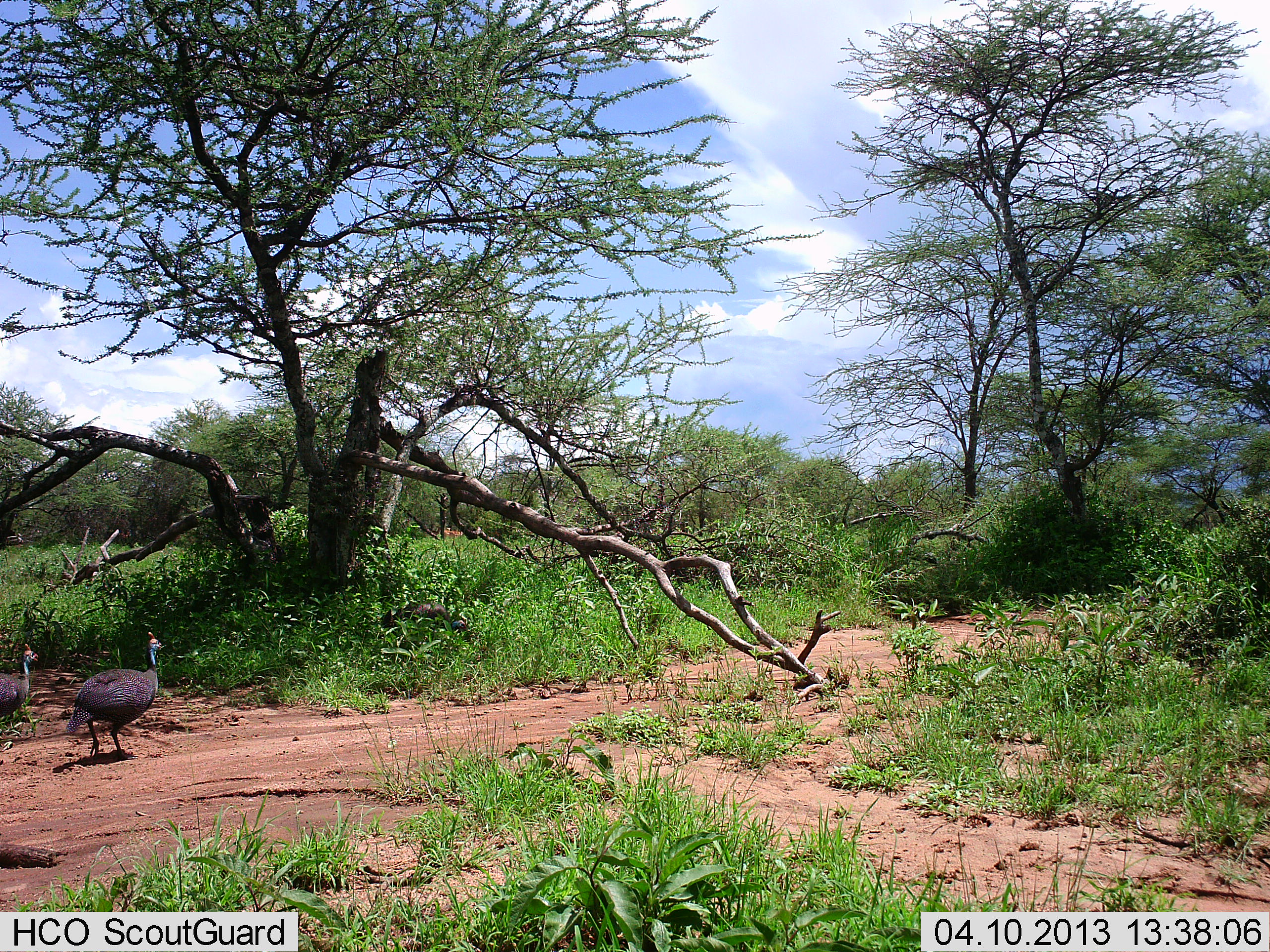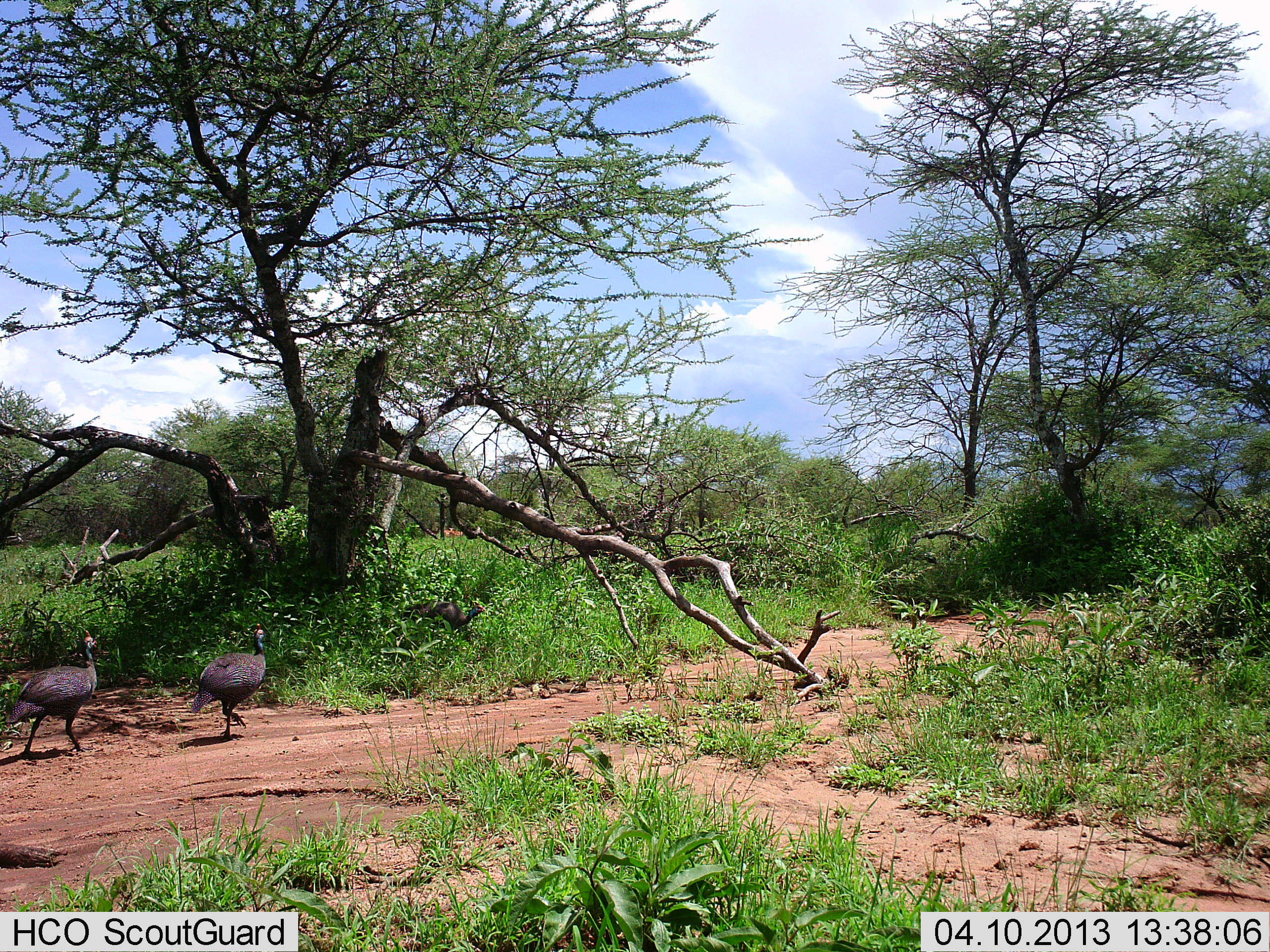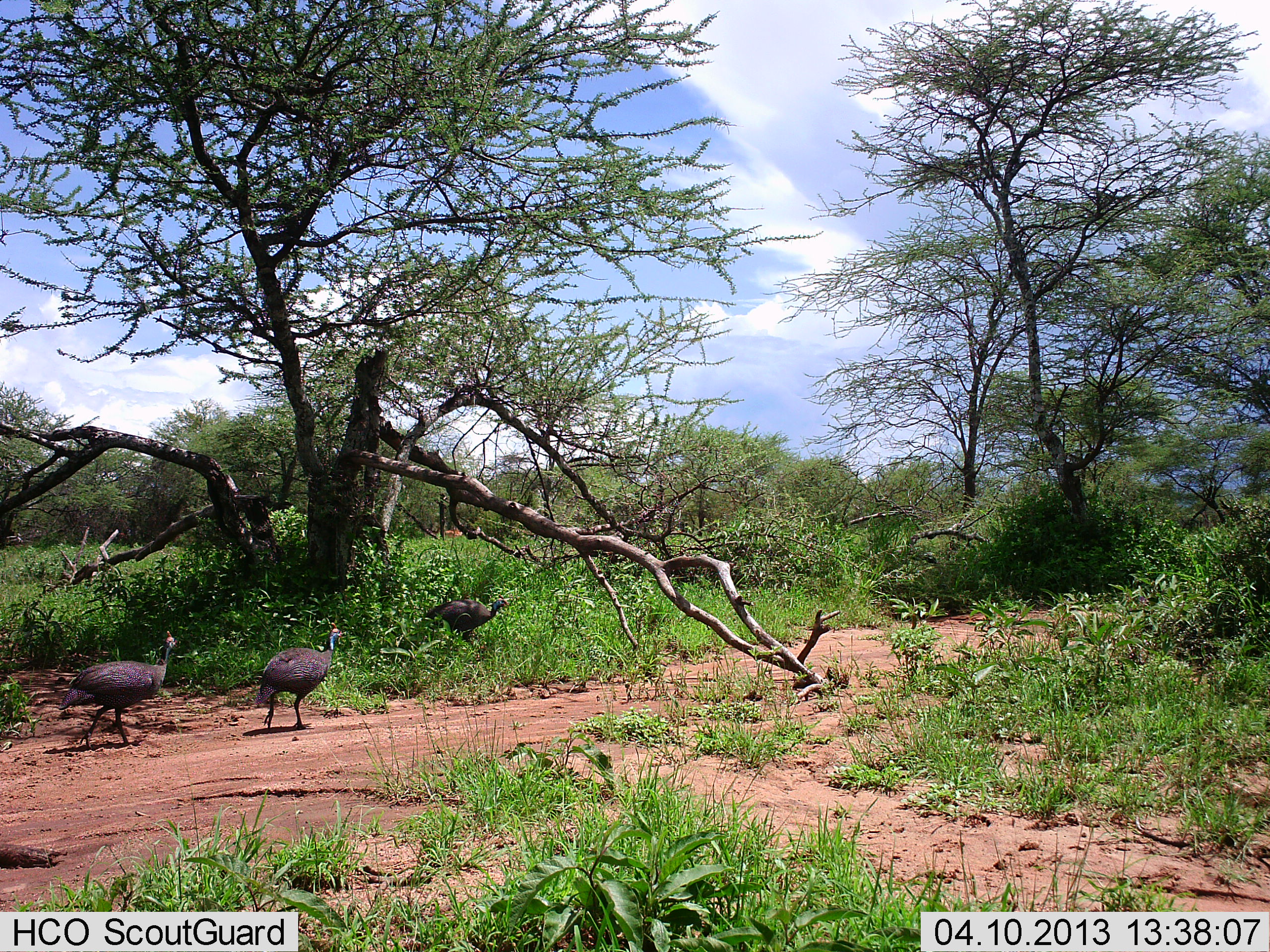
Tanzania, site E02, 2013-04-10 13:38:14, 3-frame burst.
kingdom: Animalia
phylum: Chordata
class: Aves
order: Galliformes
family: Numididae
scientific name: Numididae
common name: guinea fowl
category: guineafowl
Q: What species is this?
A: Guineafowl (guinea fowl) (Numididae).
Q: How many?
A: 3.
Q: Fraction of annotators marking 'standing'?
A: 9%.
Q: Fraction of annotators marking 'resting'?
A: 0%.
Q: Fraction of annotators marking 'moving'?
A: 100%.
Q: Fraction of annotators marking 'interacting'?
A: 0%.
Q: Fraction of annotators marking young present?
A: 9%.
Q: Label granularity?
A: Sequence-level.